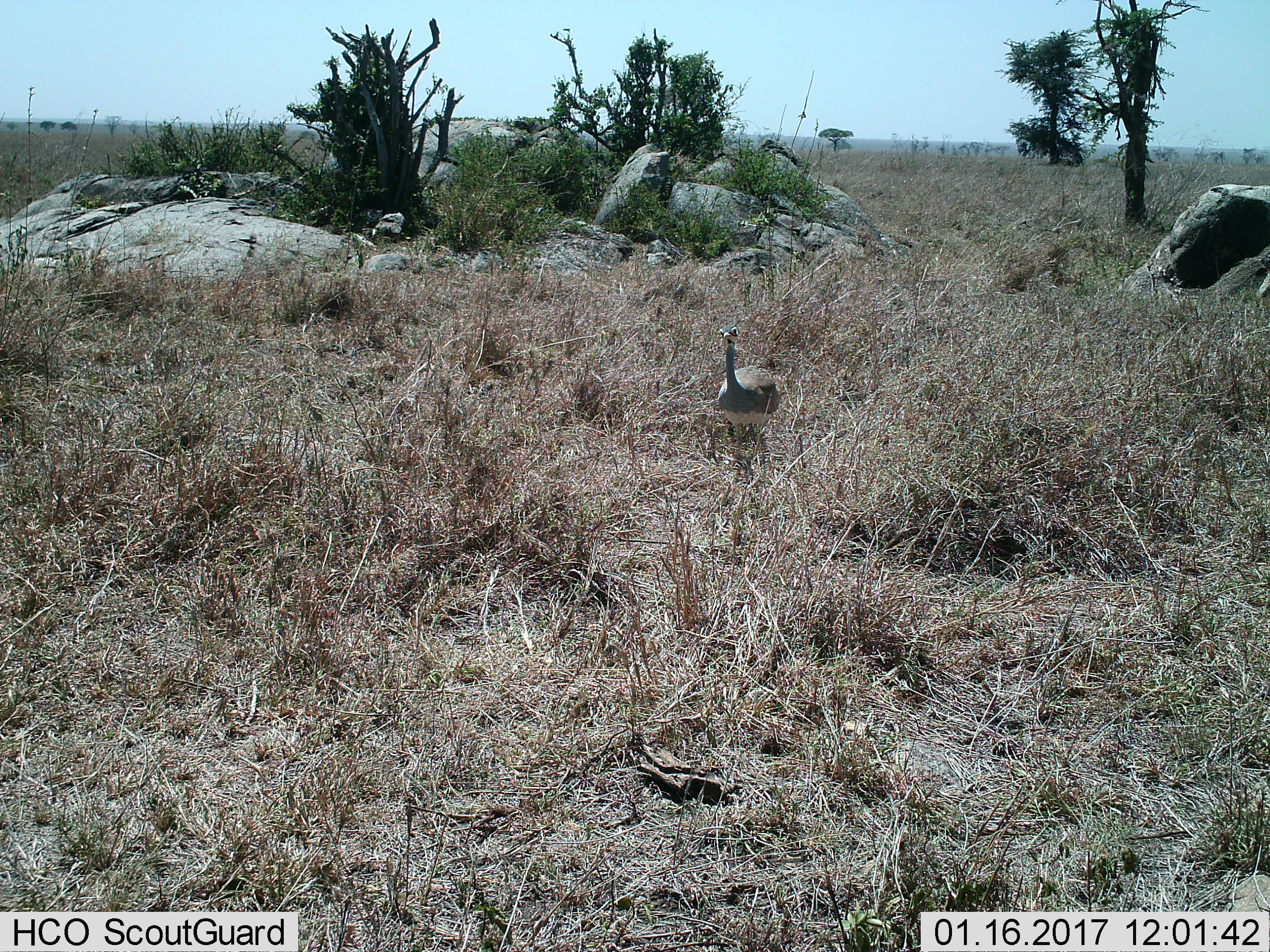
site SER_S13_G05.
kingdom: Animalia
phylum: Chordata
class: Aves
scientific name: Aves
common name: bird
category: birdother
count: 1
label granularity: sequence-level